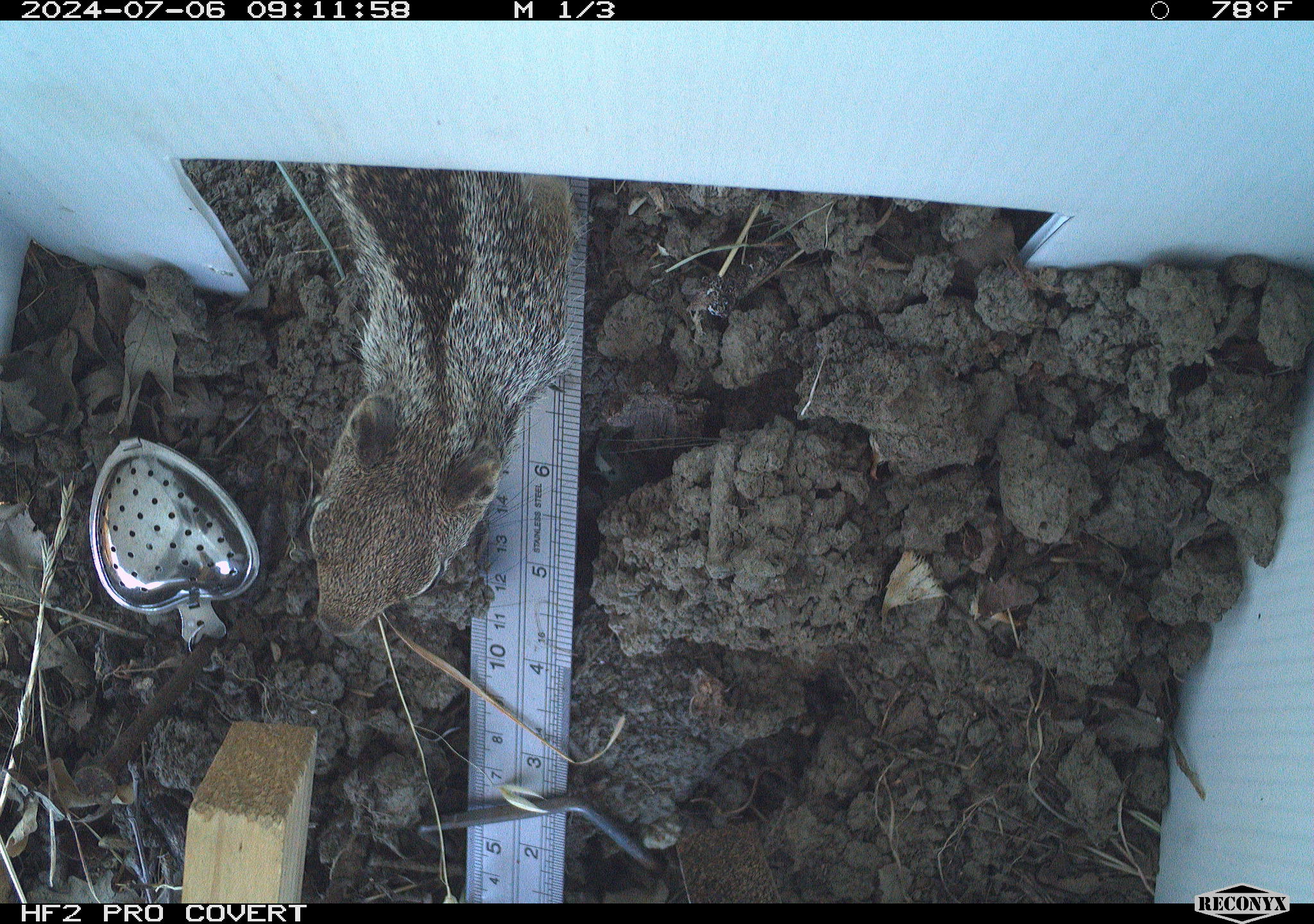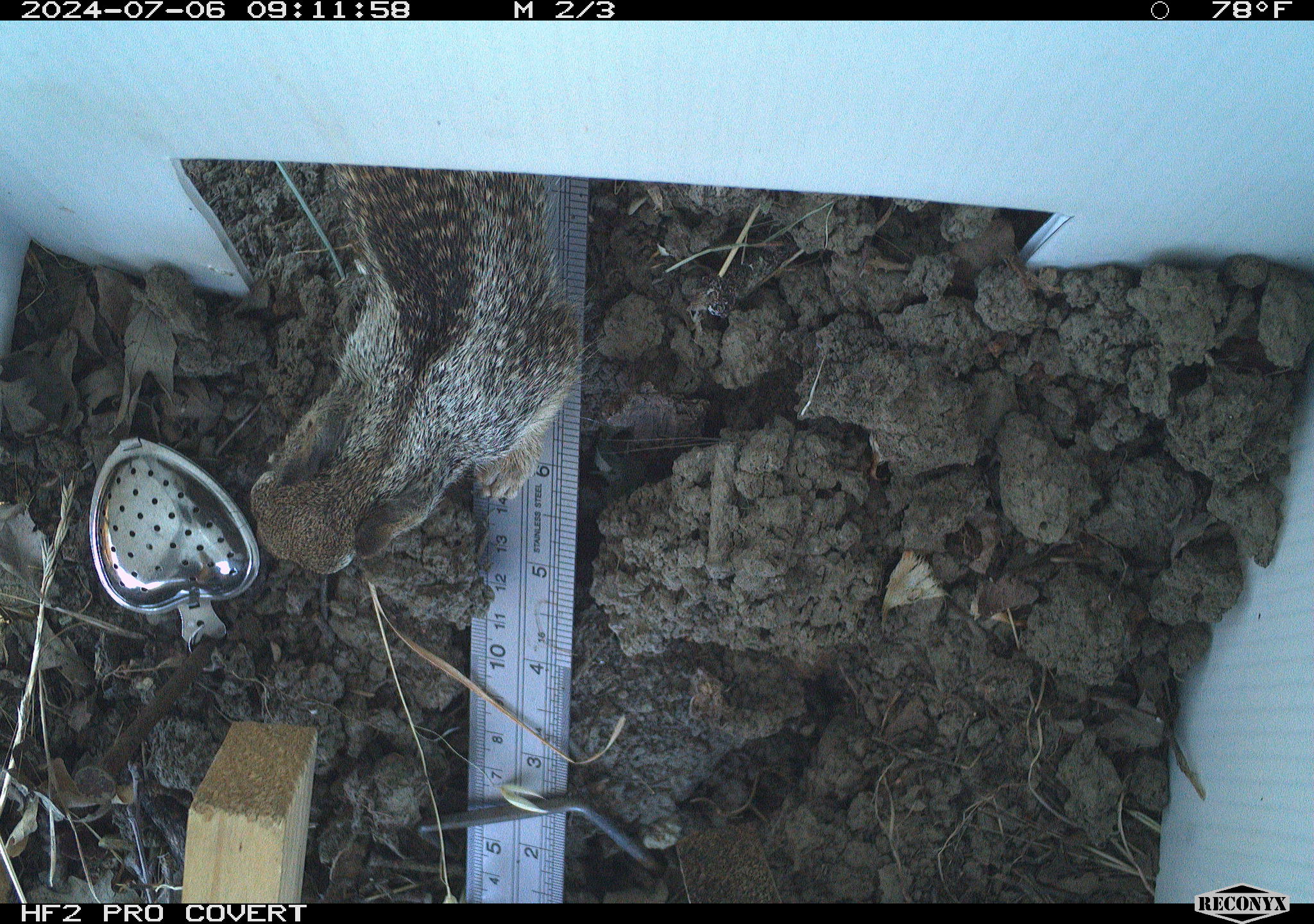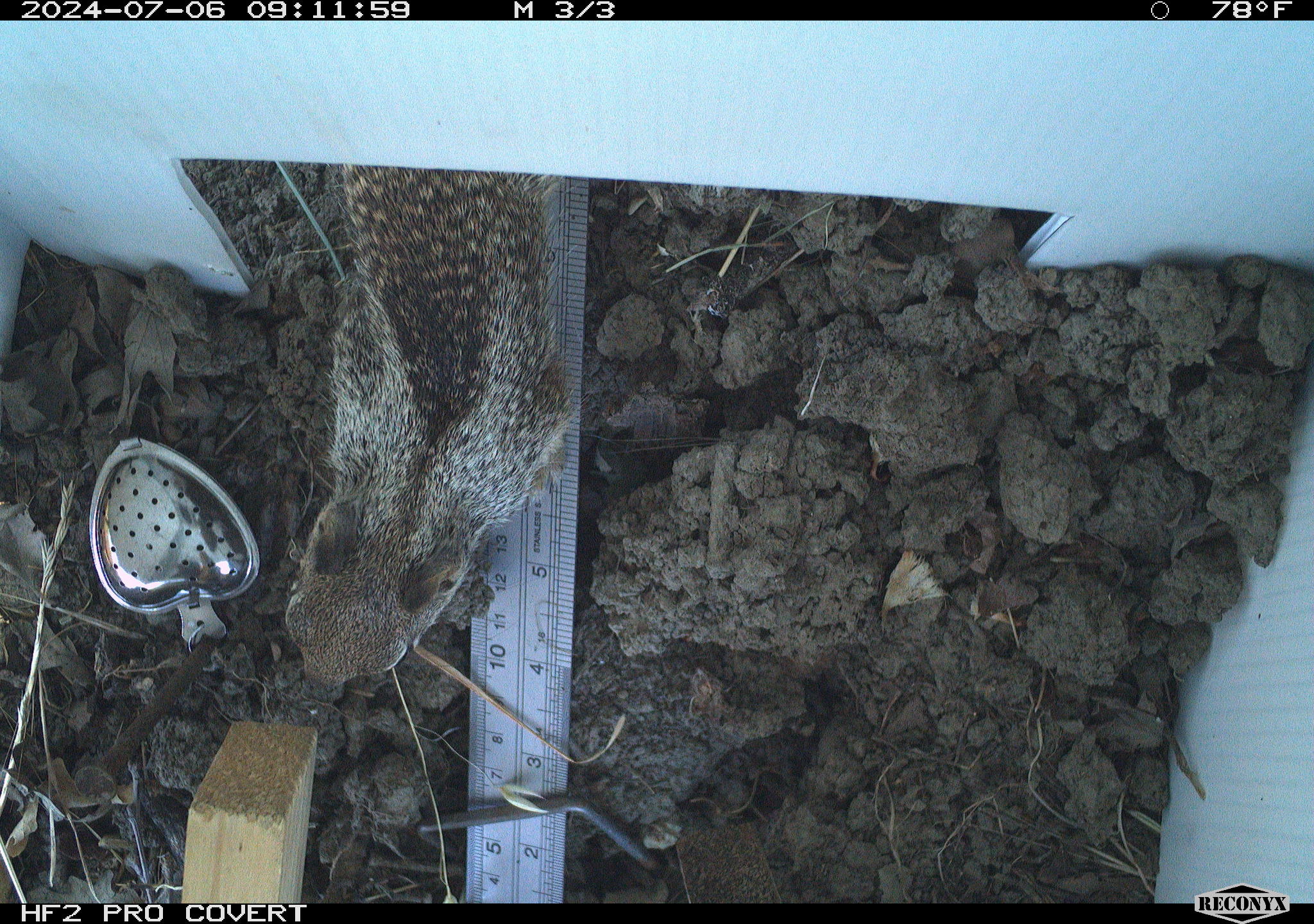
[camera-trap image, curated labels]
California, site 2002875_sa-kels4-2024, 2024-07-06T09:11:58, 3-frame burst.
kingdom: Animalia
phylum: Chordata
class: Mammalia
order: Rodentia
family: Sciuridae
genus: Otospermophilus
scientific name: Otospermophilus beecheyi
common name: california ground squirrel